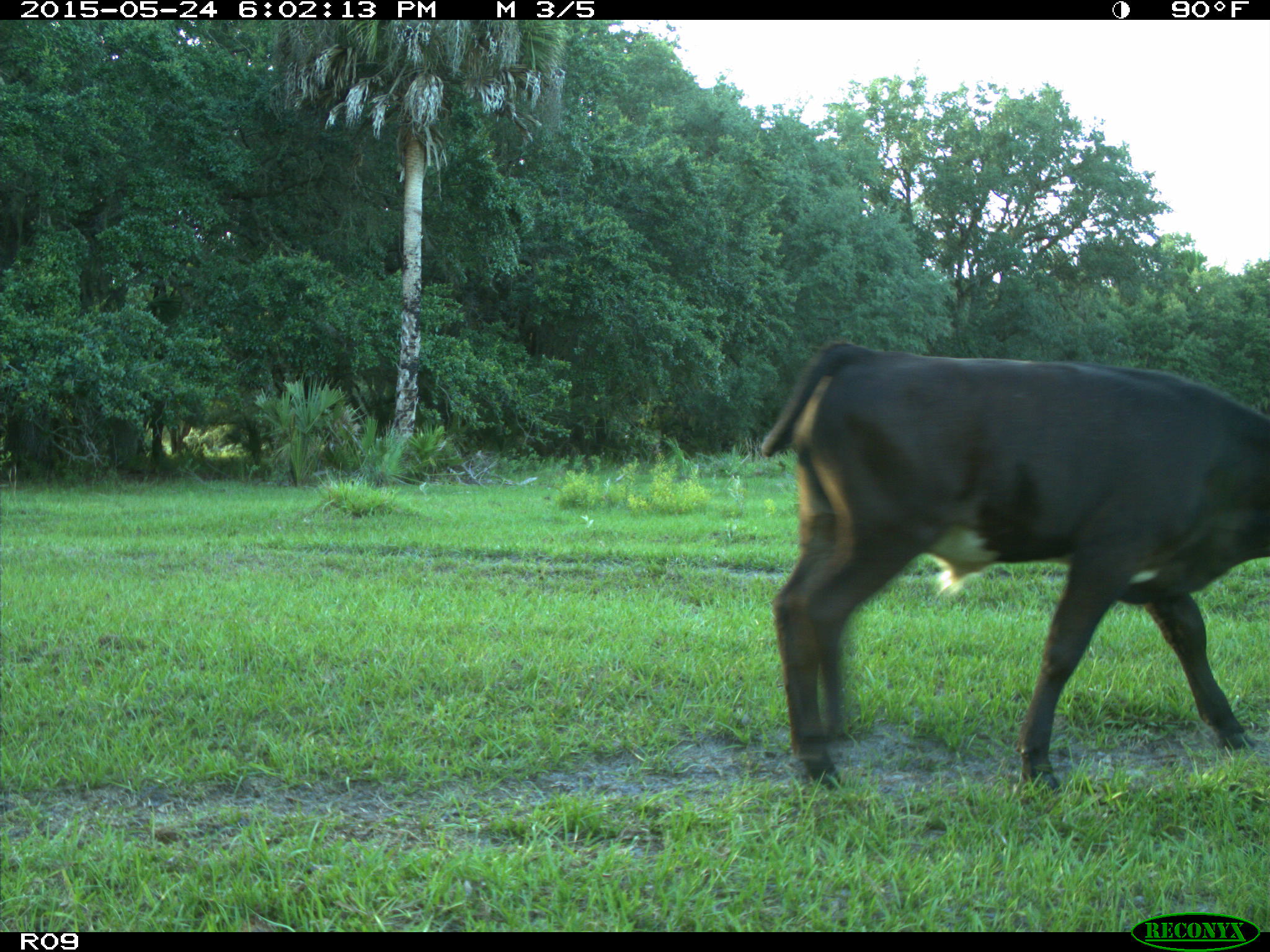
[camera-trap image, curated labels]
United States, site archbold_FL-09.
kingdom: Animalia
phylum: Chordata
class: Mammalia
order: Artiodactyla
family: Bovidae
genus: Bos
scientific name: Bos taurus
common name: domestic cow